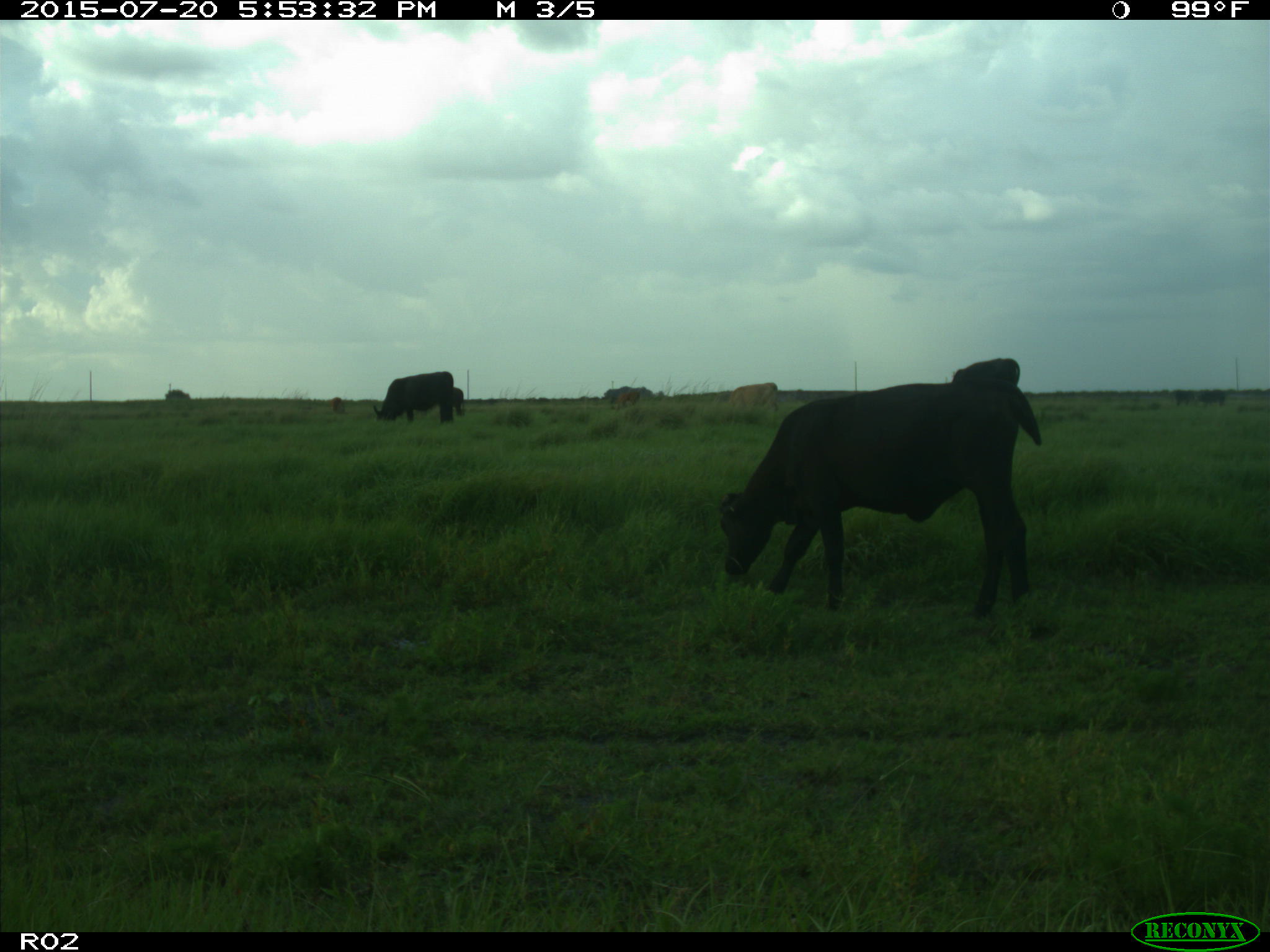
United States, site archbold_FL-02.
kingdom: Animalia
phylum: Chordata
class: Mammalia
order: Artiodactyla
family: Bovidae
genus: Bos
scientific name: Bos taurus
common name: domestic cow